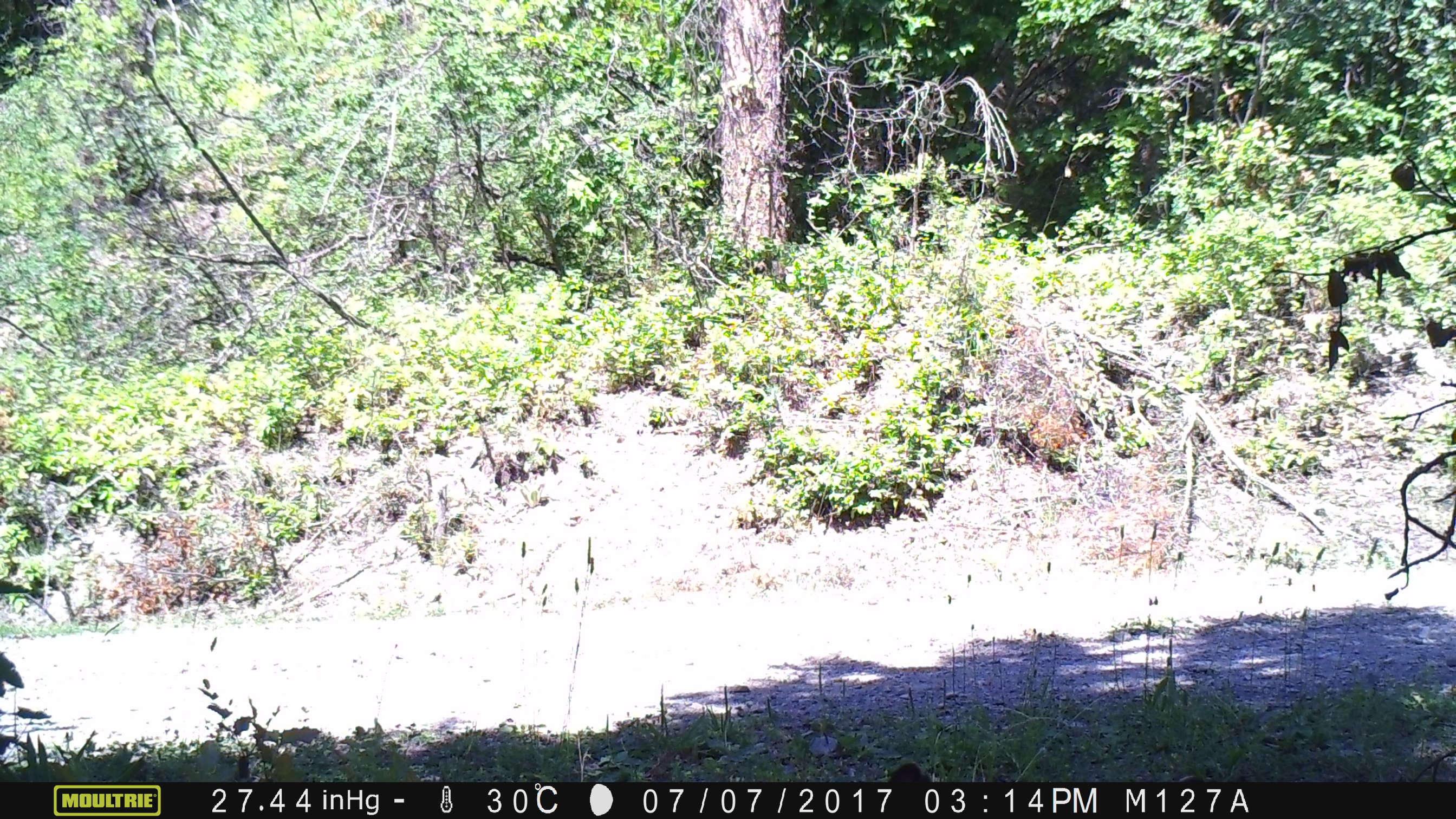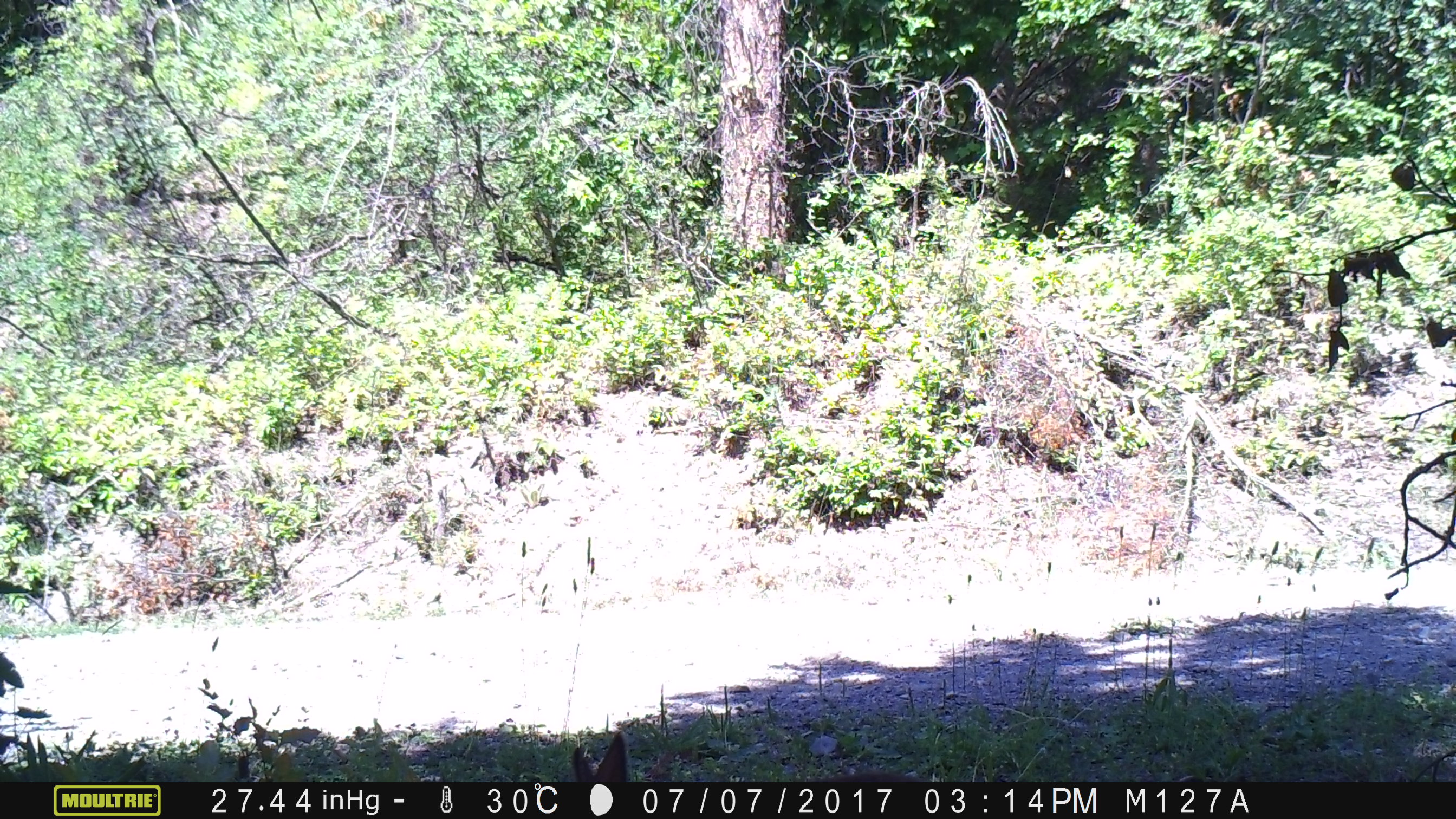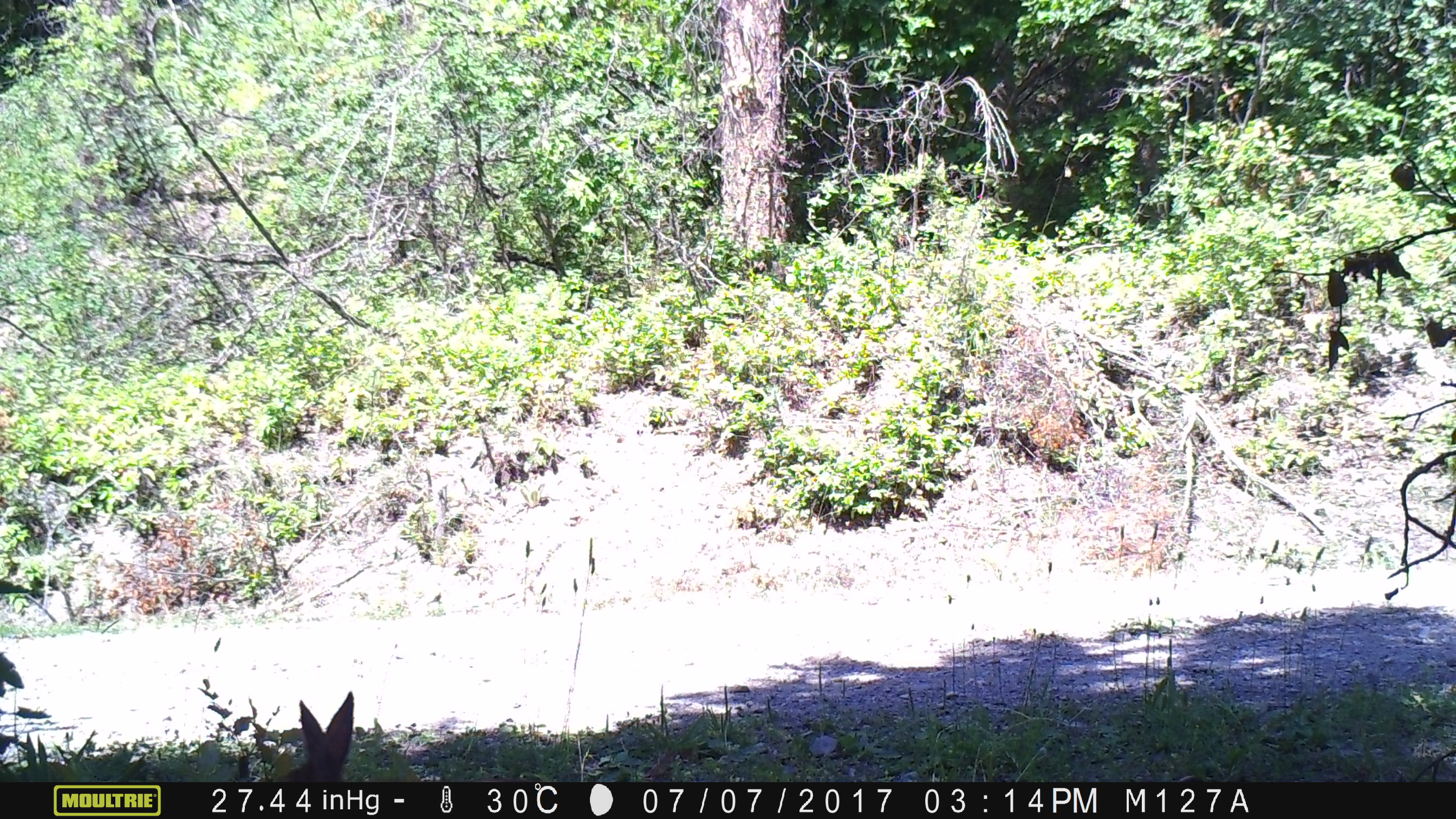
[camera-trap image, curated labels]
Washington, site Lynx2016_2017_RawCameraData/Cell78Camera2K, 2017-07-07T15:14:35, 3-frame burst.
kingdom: Animalia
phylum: Chordata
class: Mammalia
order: Lagomorpha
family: Leporidae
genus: Lepus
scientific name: Lepus americanus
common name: snowshoe hare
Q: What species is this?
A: Lepus americanus (snowshoe hare).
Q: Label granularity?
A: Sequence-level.